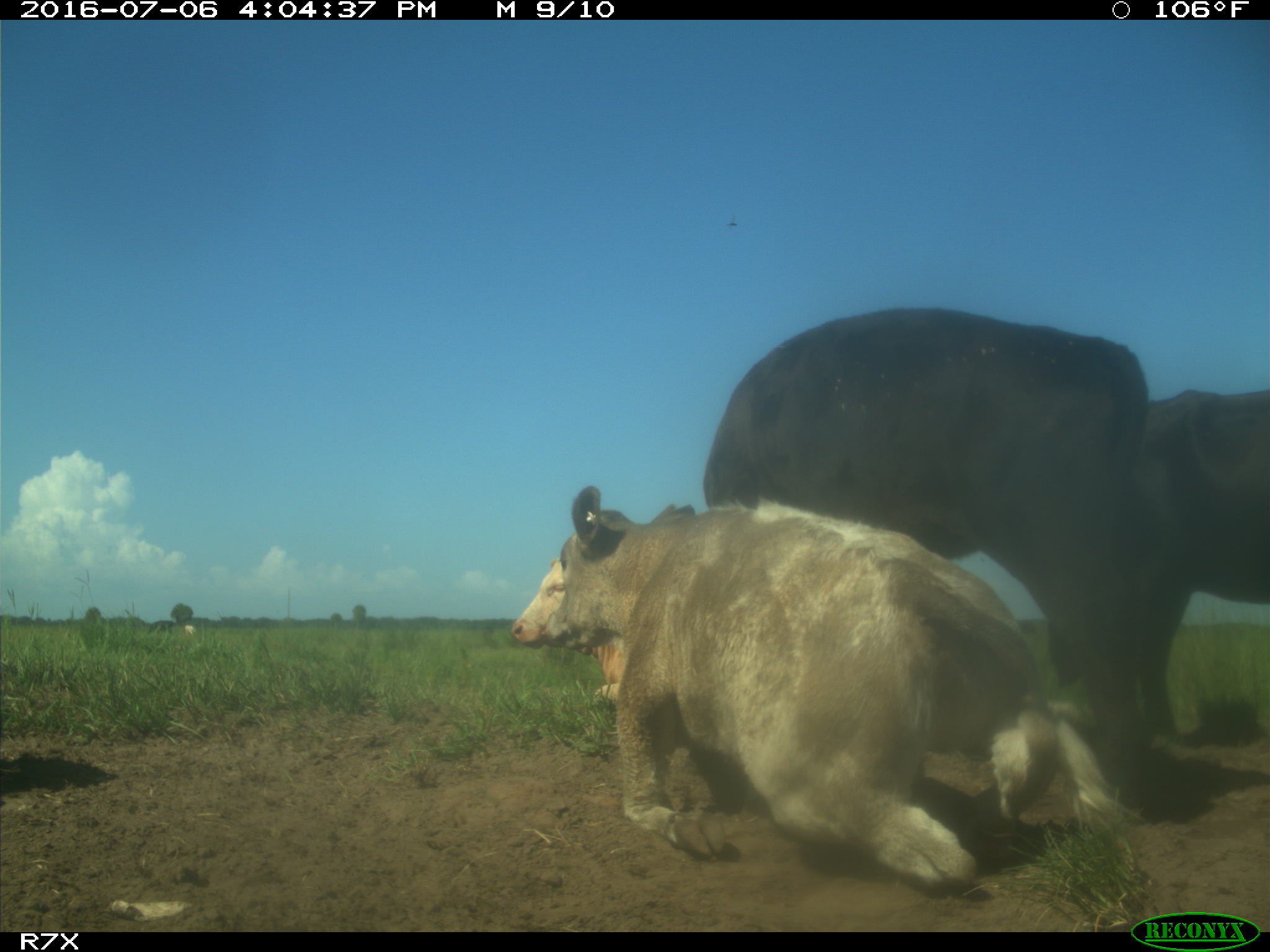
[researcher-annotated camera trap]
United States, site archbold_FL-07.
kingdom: Animalia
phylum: Chordata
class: Mammalia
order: Artiodactyla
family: Bovidae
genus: Bos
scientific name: Bos taurus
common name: domestic cow